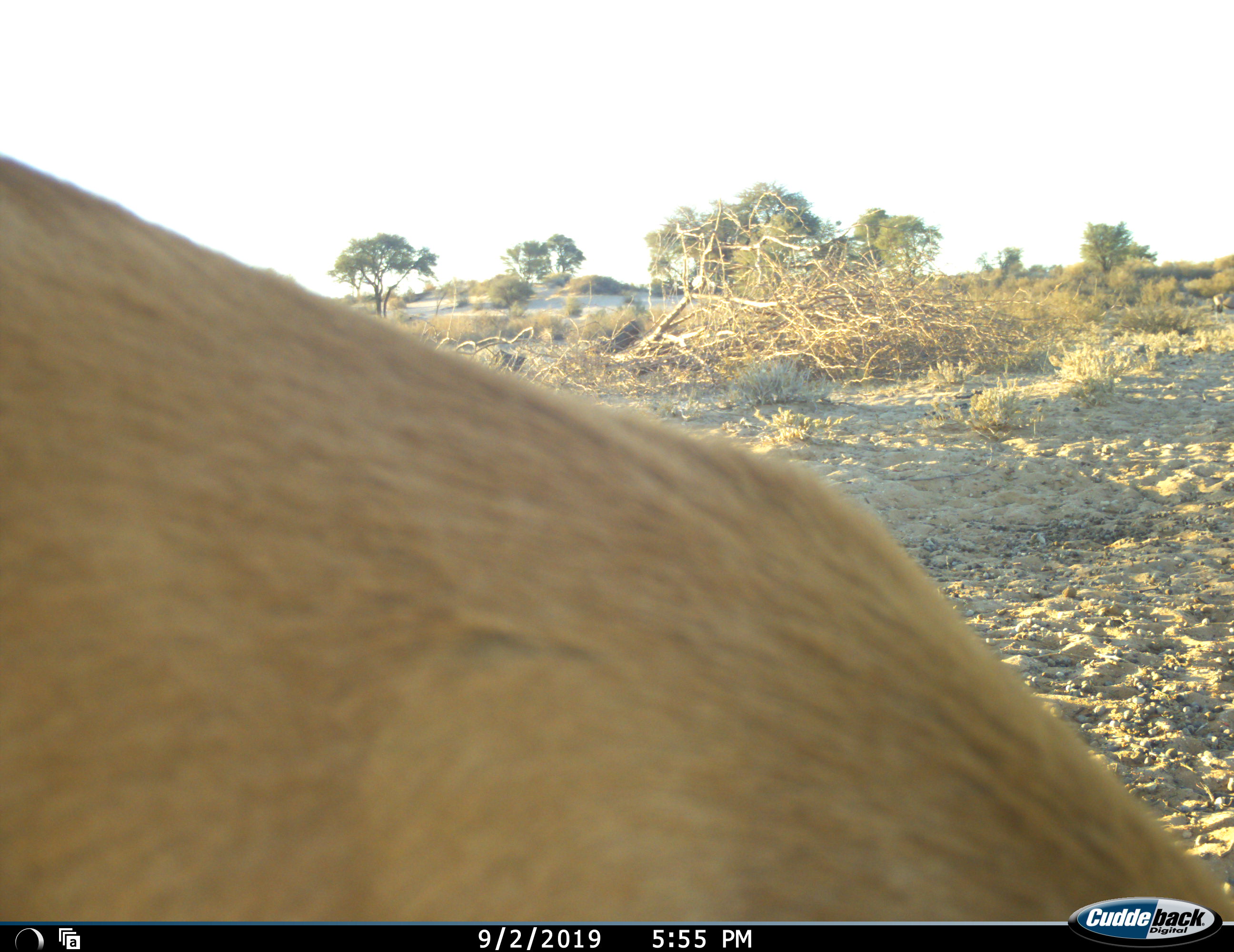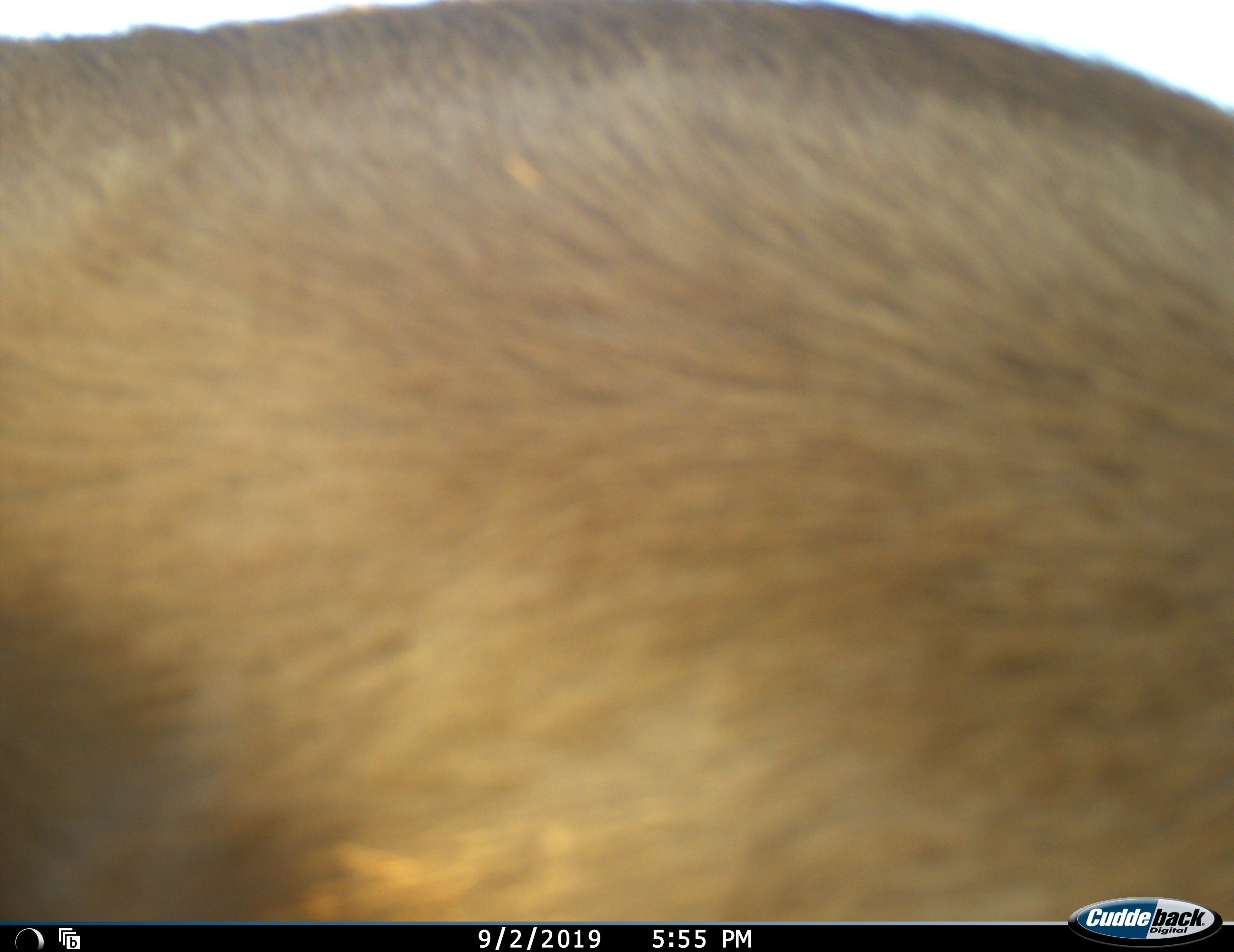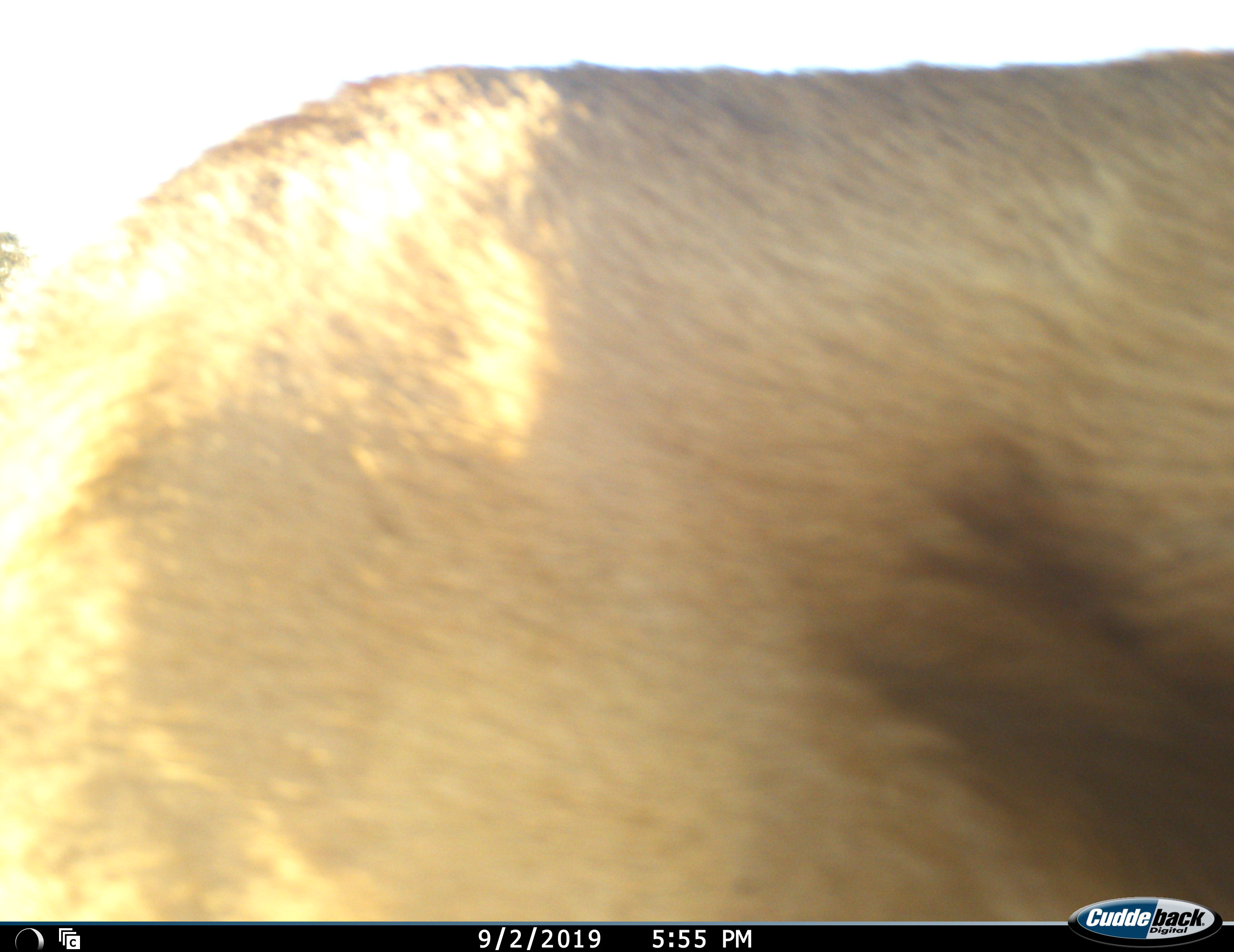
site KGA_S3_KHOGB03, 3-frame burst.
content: unidentified animal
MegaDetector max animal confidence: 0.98